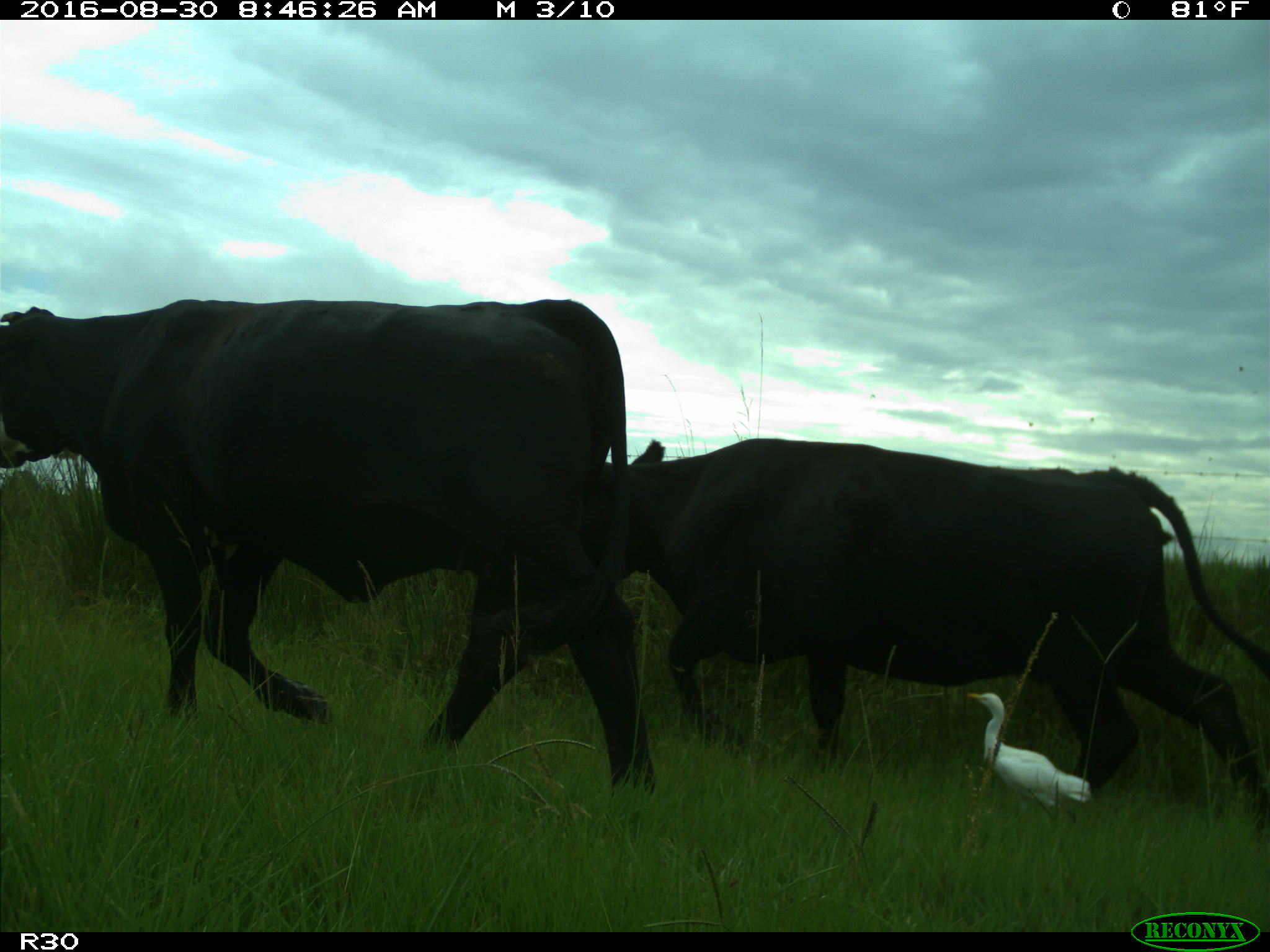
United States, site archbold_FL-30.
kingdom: Animalia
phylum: Chordata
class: Mammalia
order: Artiodactyla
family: Bovidae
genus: Bos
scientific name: Bos taurus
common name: domestic cow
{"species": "Bos taurus (domestic cow)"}